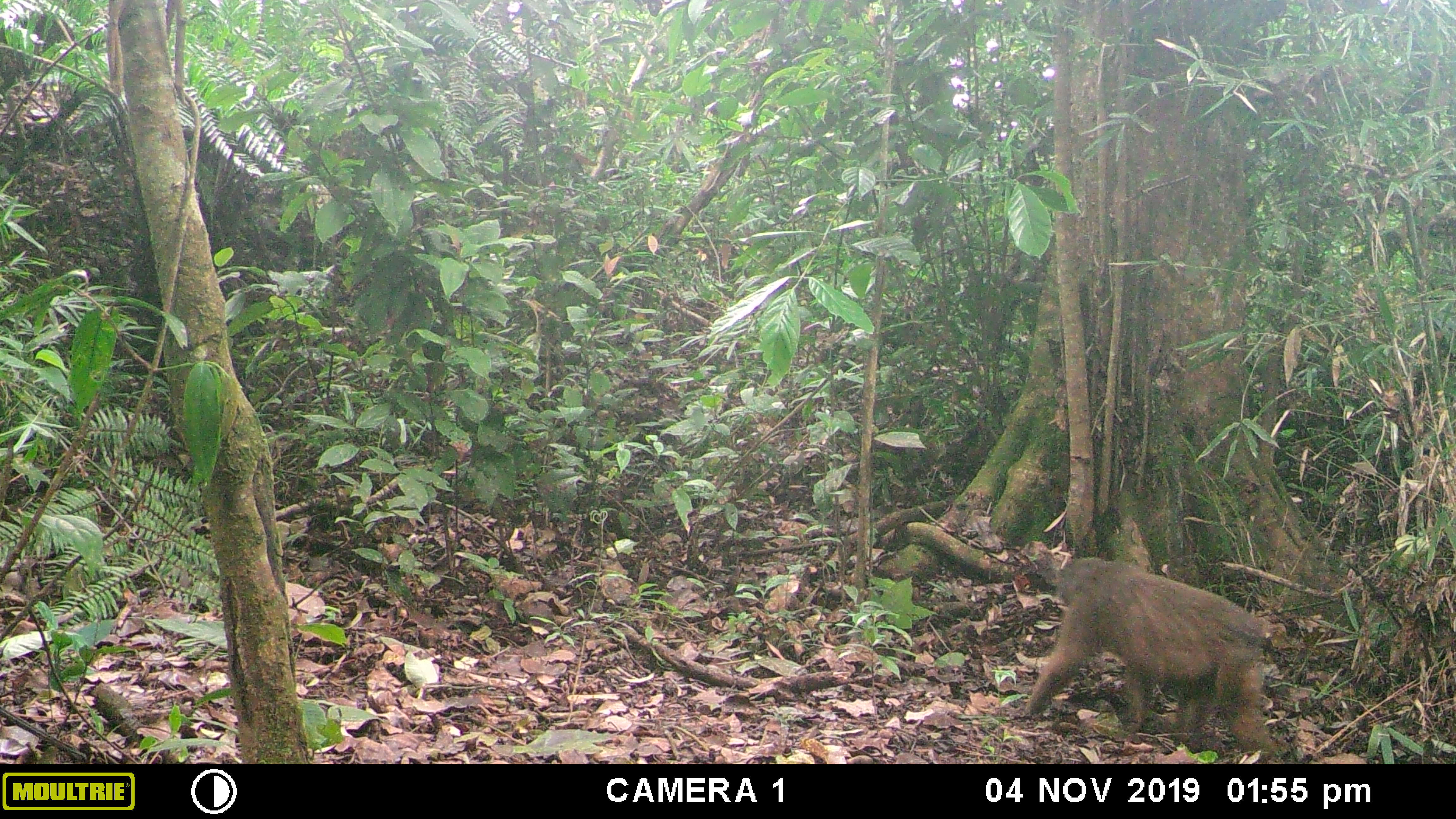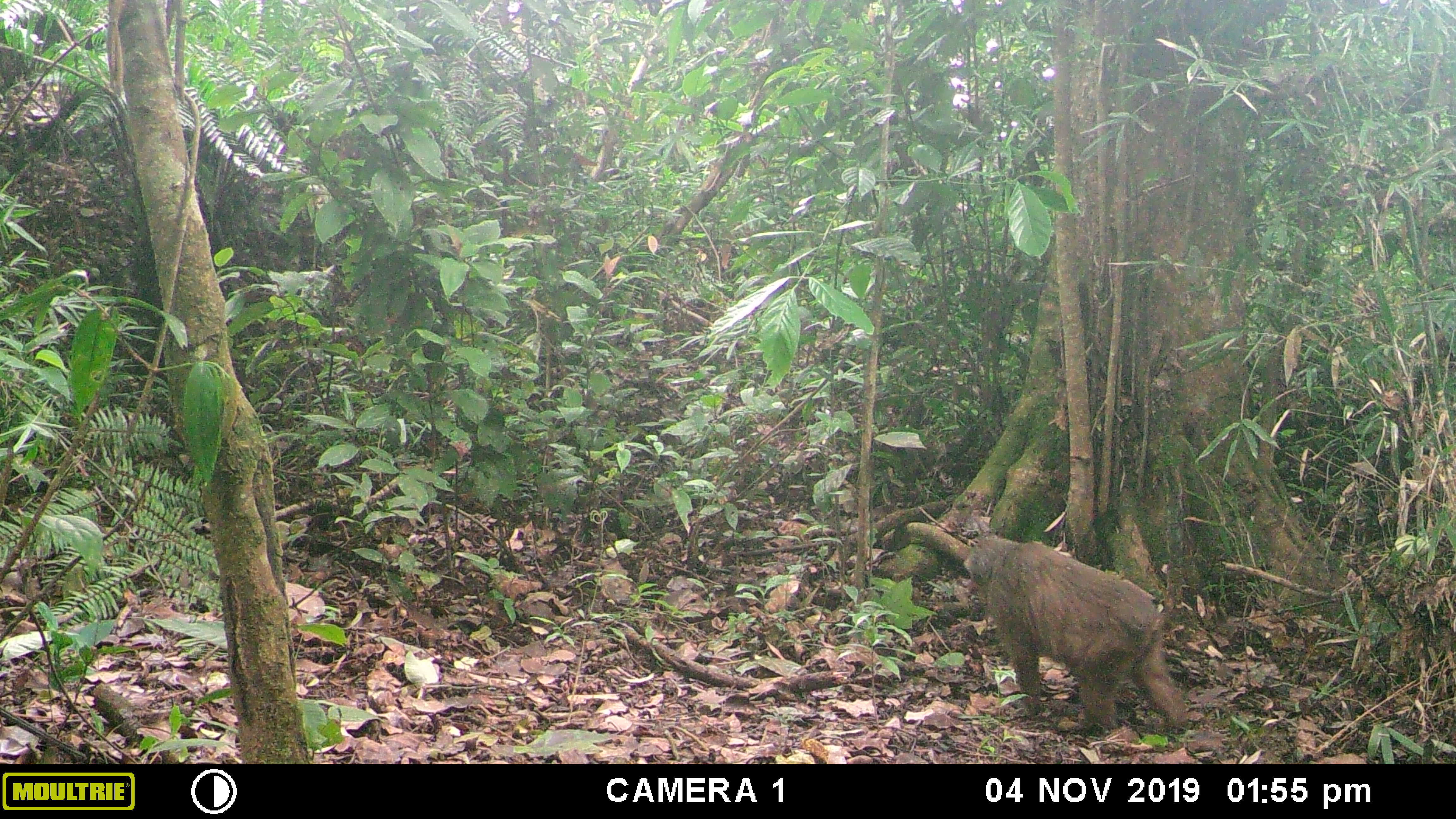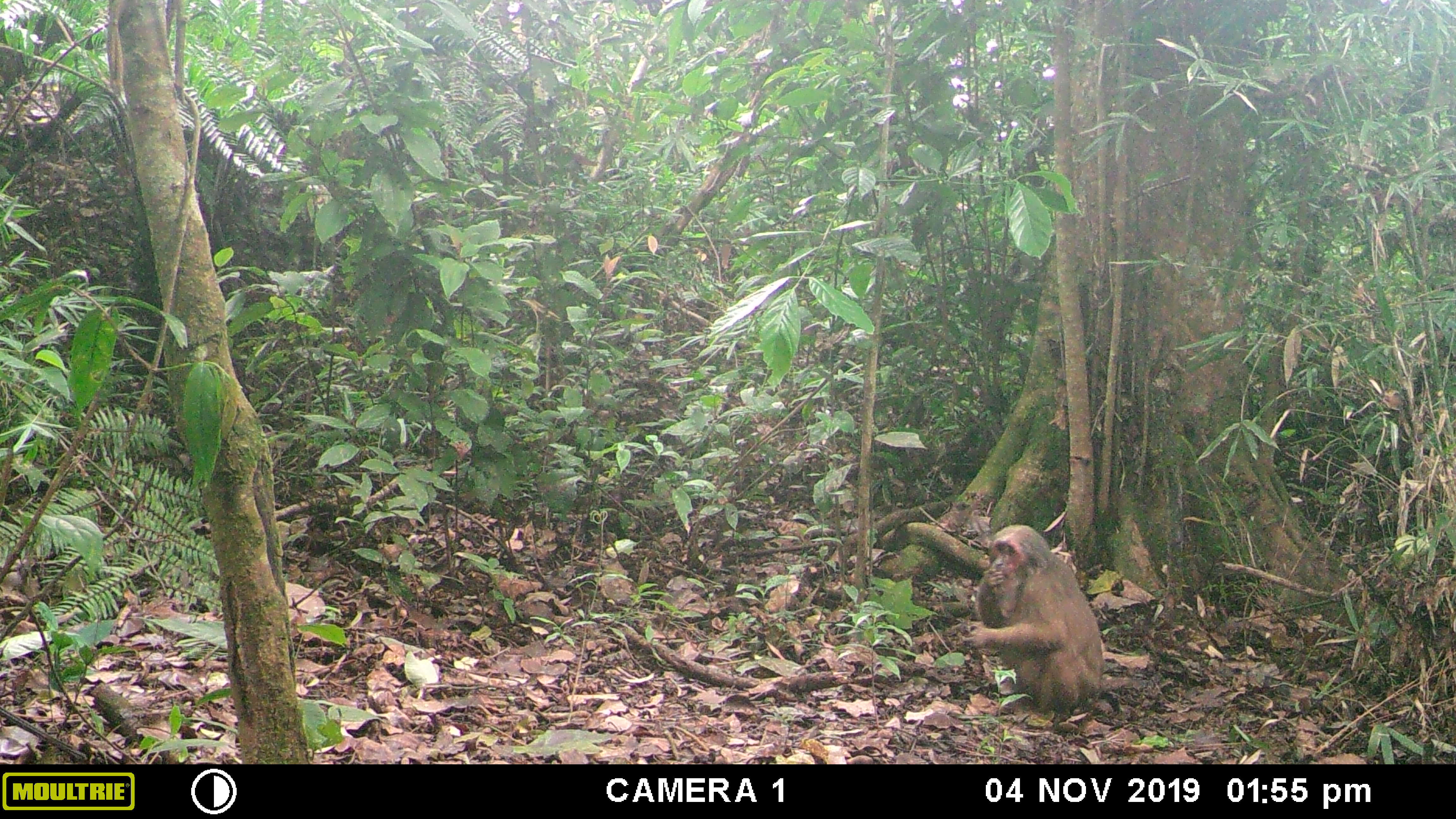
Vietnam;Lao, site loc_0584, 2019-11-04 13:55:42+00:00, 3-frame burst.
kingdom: Animalia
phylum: Chordata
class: Mammalia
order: Primates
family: Cercopithecidae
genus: Macaca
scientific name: Macaca arctoides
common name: stump-tailed macaque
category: stump tailed macaque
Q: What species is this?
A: Stump tailed macaque (stump-tailed macaque) (Macaca arctoides).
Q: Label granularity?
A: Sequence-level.